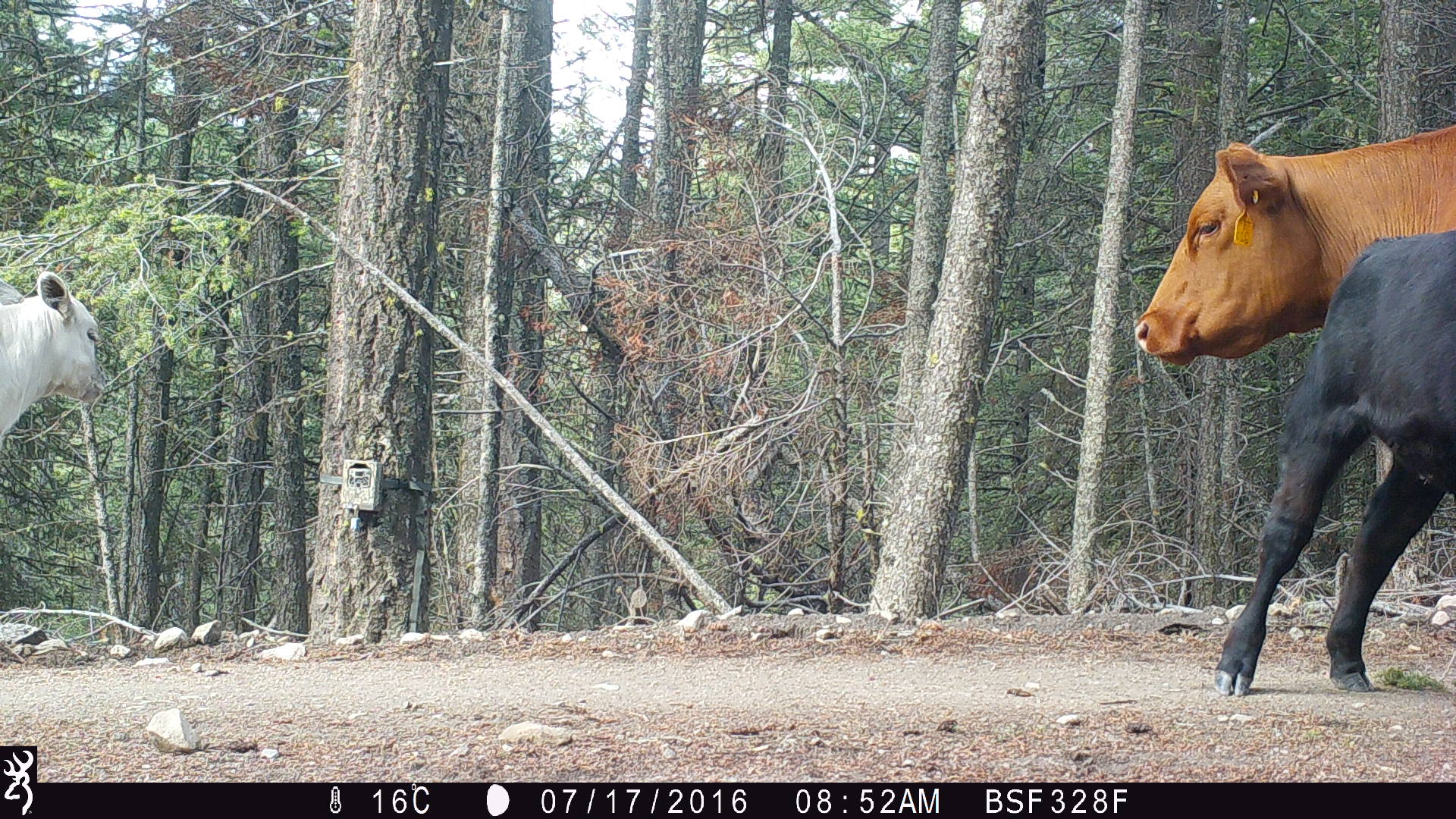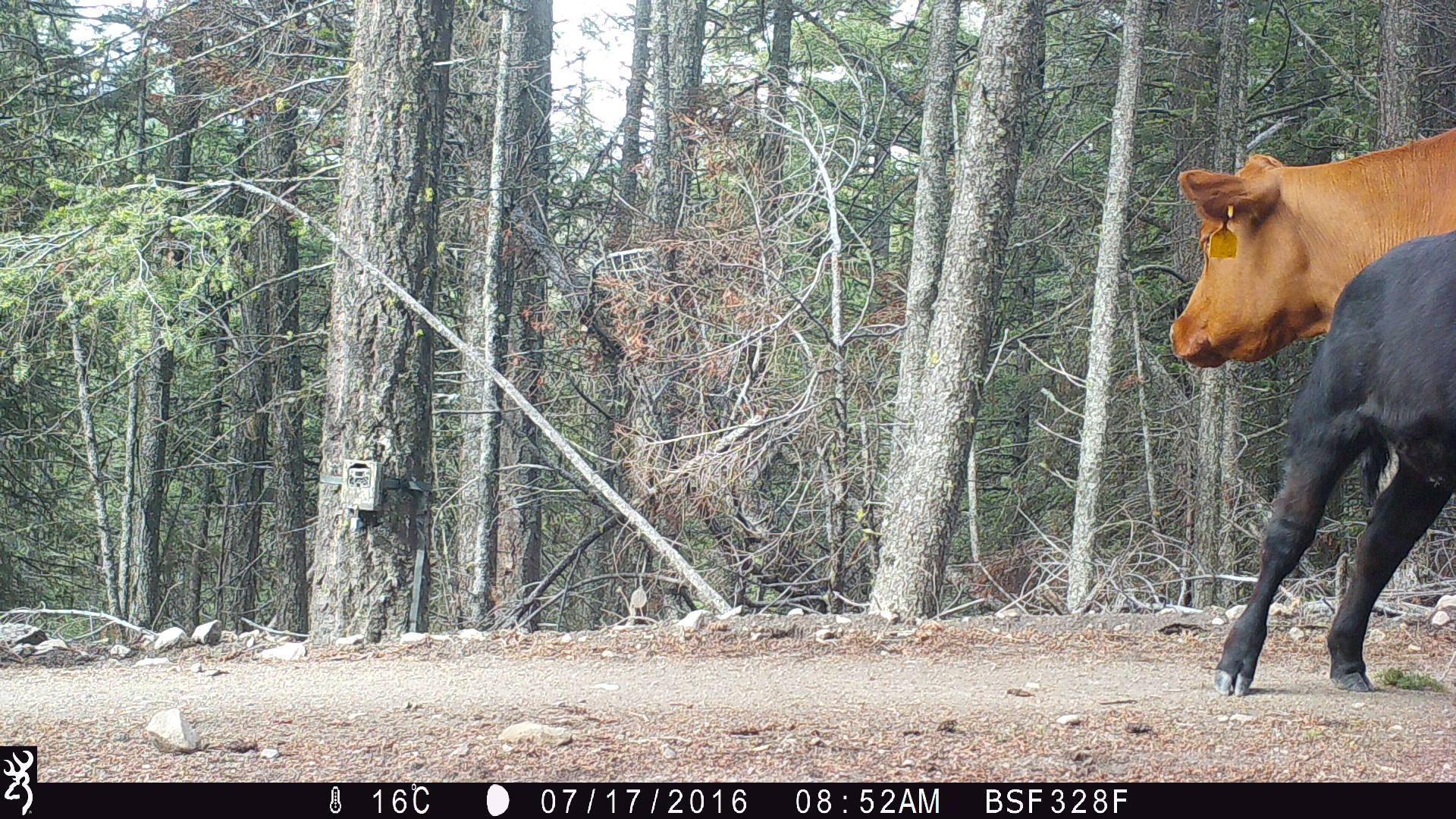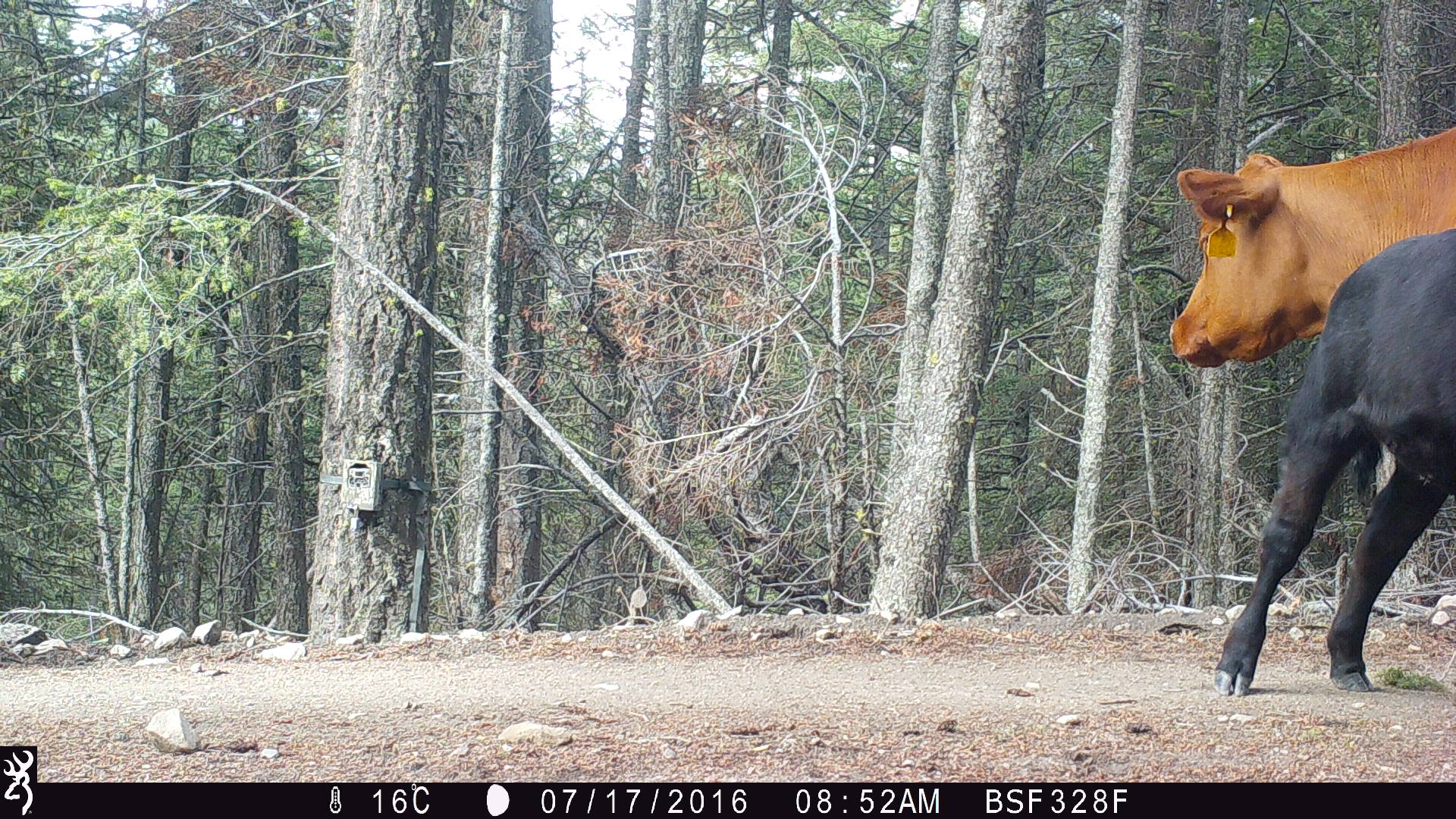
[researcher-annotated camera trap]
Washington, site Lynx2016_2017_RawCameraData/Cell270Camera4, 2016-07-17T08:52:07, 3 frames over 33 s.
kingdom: Animalia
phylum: Chordata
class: Mammalia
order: Artiodactyla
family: Bovidae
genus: Bos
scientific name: Bos taurus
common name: domestic cattle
Domestic cattle (Bos taurus). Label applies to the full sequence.